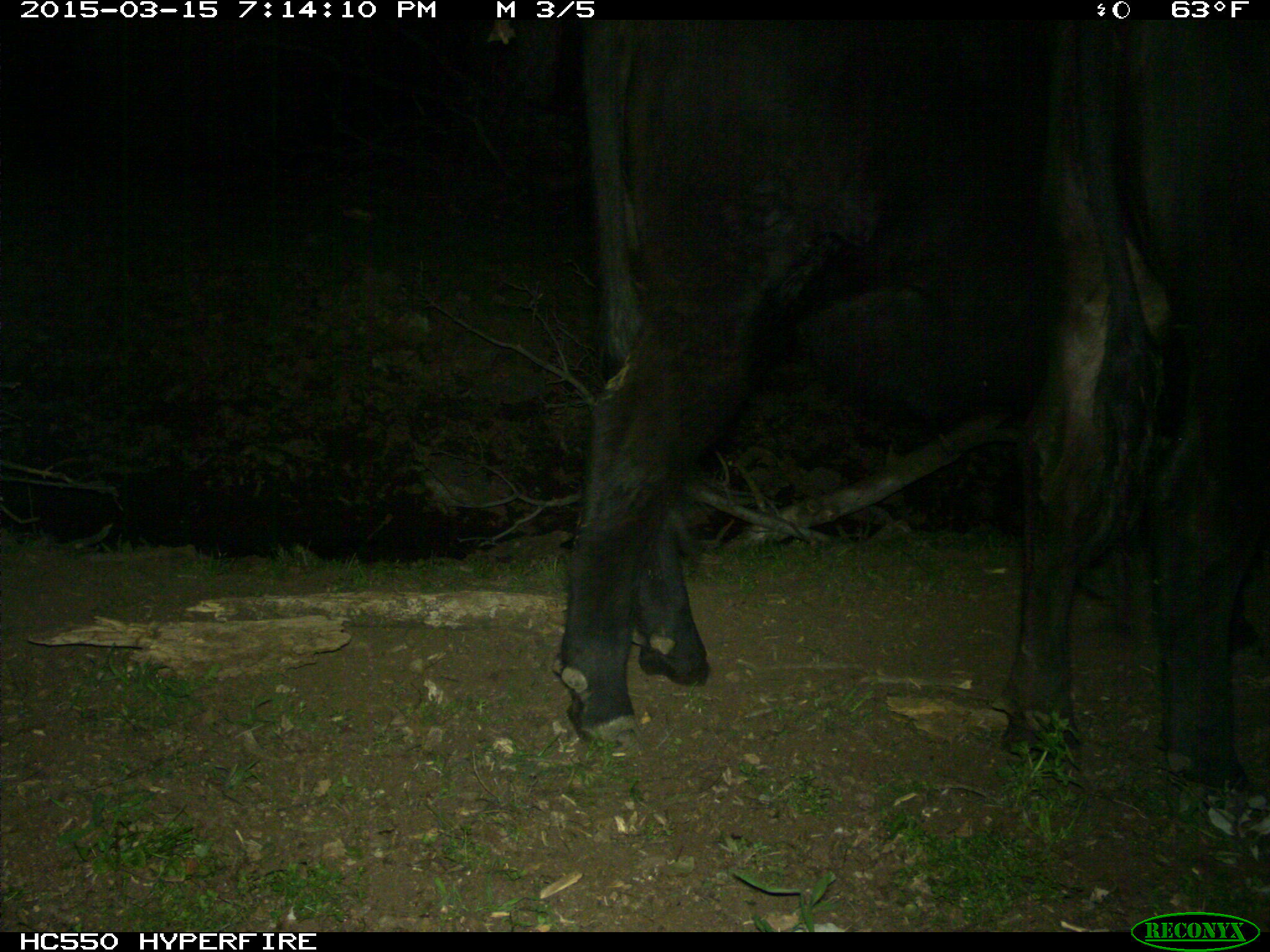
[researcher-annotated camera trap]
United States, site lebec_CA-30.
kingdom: Animalia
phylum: Chordata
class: Mammalia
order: Artiodactyla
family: Bovidae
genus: Bos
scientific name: Bos taurus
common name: domestic cow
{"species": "Bos taurus (domestic cow)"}